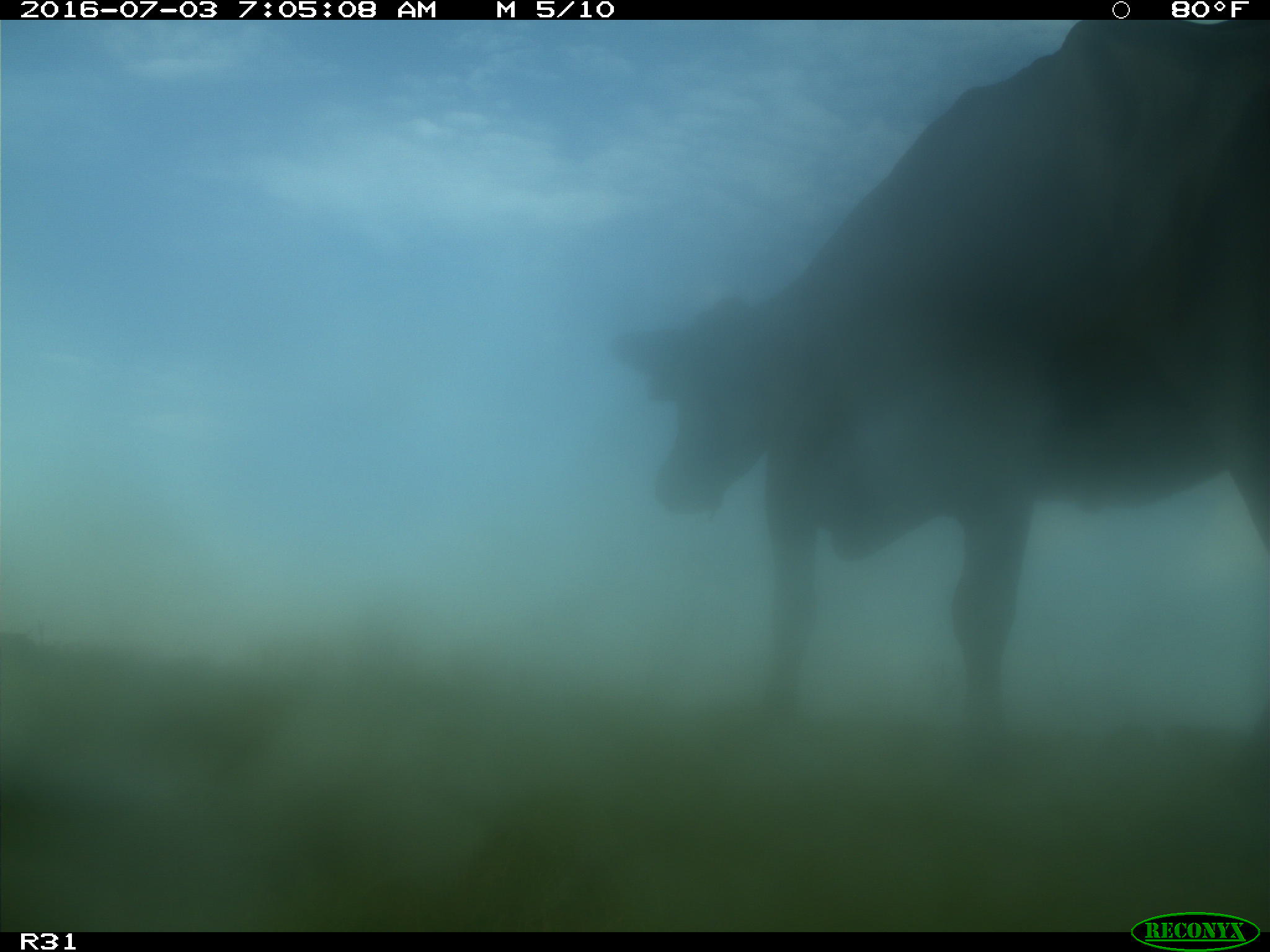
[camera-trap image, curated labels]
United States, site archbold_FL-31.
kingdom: Animalia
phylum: Chordata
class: Mammalia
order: Artiodactyla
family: Bovidae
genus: Bos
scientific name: Bos taurus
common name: domestic cow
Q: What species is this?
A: Bos taurus (domestic cow).